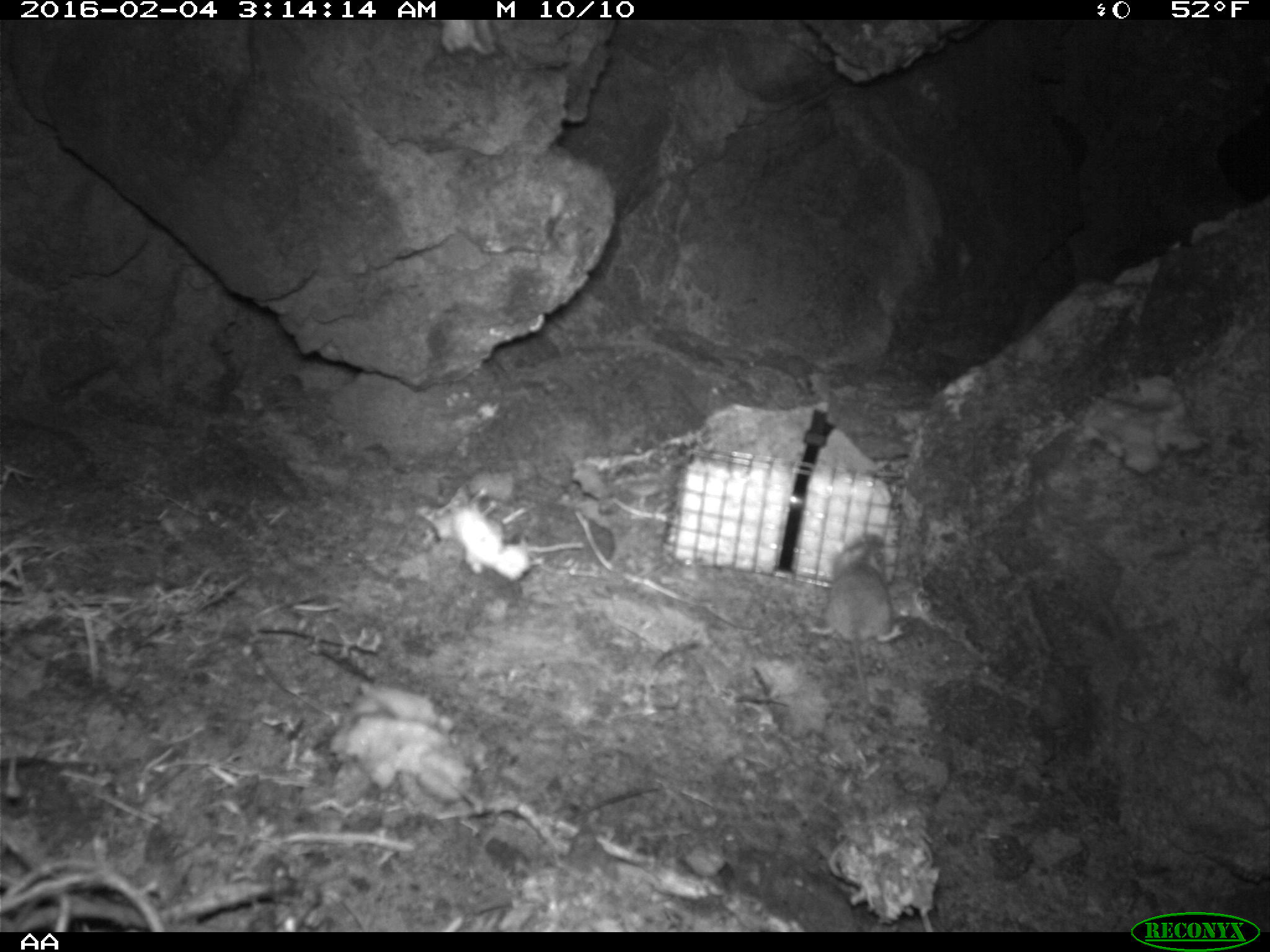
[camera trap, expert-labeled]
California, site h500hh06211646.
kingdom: Animalia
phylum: Chordata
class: Mammalia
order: Rodentia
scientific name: Rodentia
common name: rodent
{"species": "rodent (Rodentia)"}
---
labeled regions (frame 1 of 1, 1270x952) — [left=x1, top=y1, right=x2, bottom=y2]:
rodent: [left=806, top=531, right=911, bottom=699]